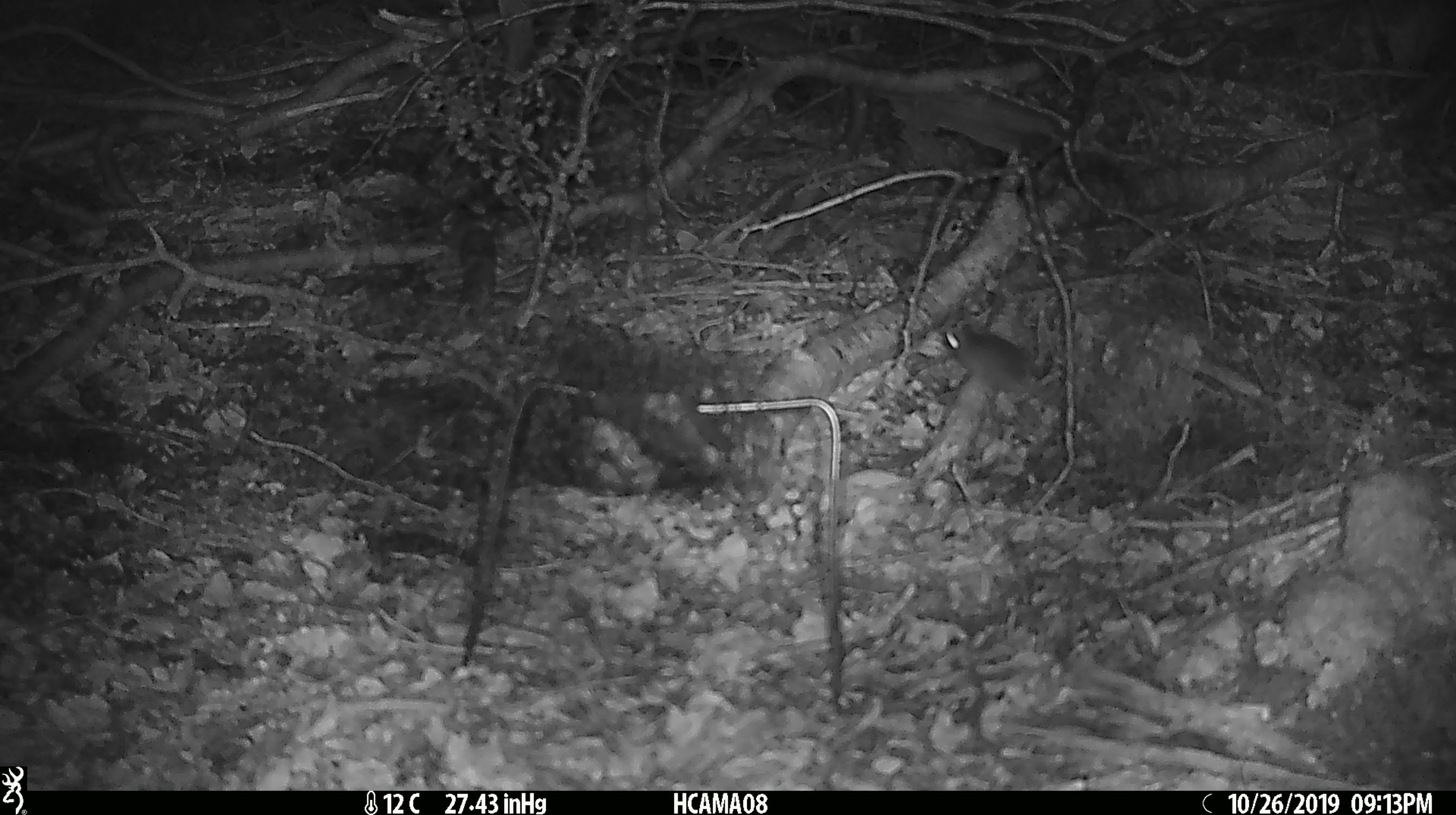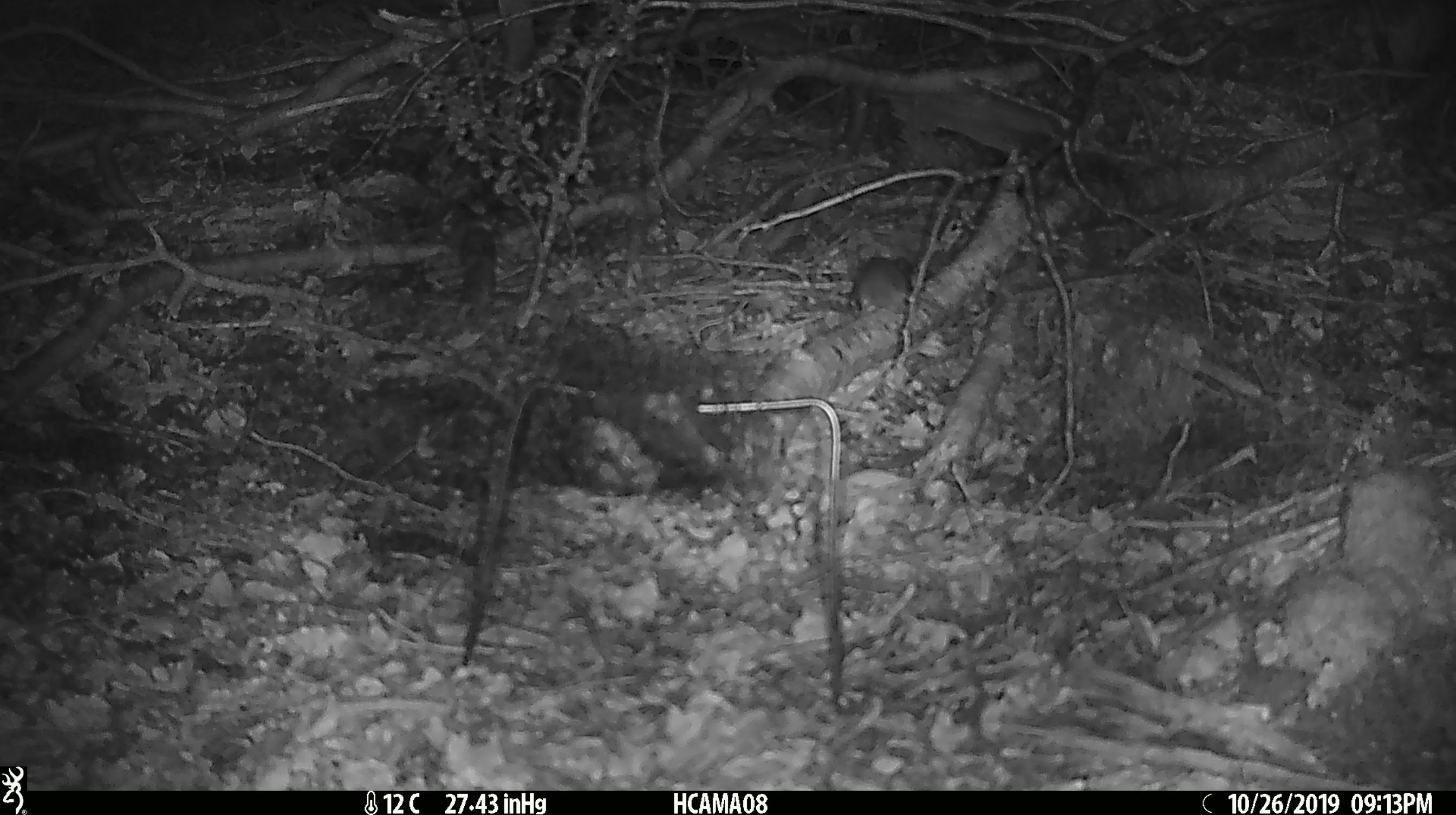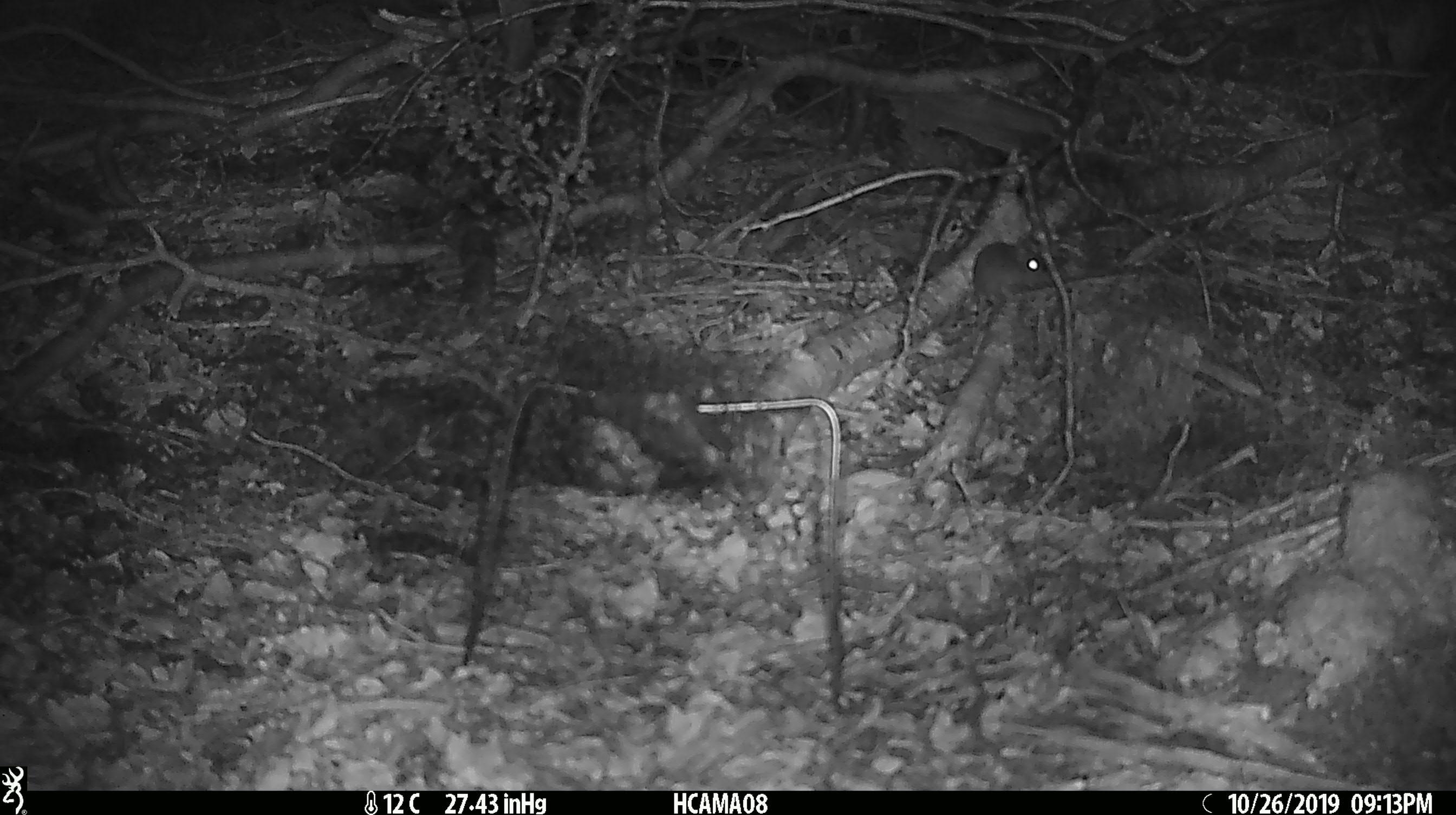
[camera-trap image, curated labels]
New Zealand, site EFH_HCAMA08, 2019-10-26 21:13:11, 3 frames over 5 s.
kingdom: Animalia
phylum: Chordata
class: Mammalia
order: Rodentia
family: Muridae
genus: Mus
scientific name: Mus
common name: mouse